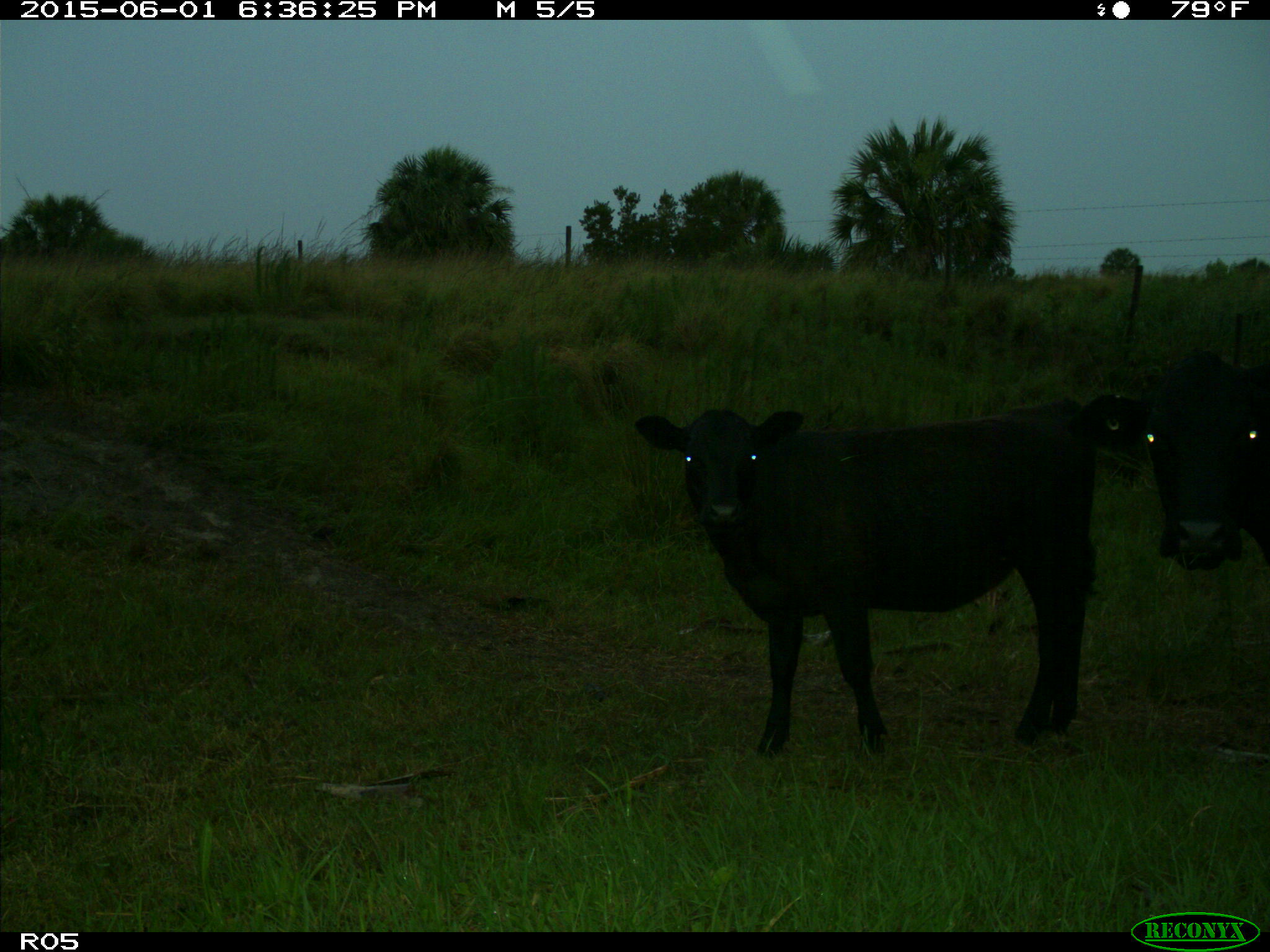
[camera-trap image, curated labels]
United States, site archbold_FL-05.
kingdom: Animalia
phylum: Chordata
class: Mammalia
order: Artiodactyla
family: Bovidae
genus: Bos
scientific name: Bos taurus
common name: domestic cow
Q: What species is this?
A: Bos taurus (domestic cow).